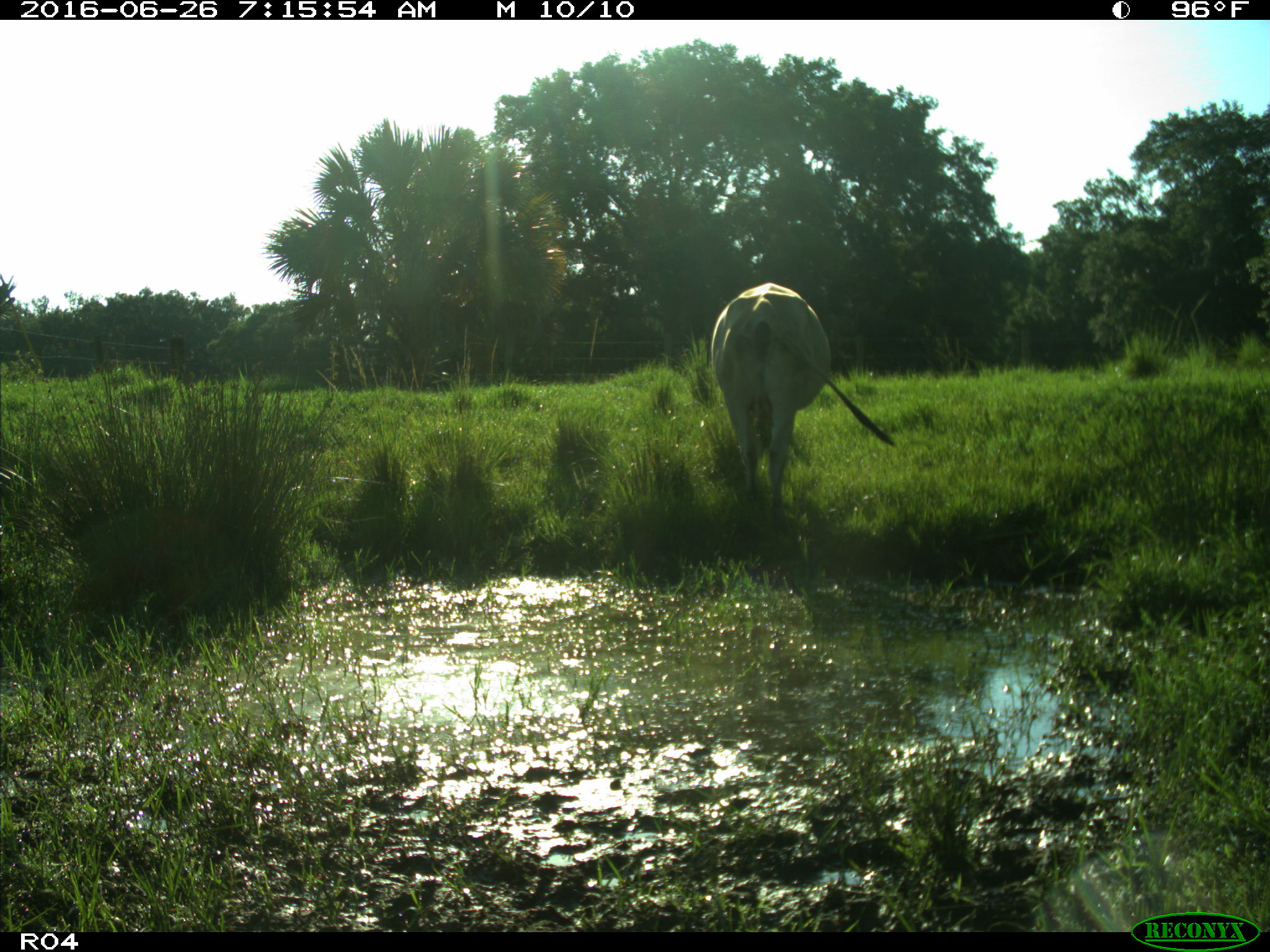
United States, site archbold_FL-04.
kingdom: Animalia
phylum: Chordata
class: Mammalia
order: Artiodactyla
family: Bovidae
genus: Bos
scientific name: Bos taurus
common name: domestic cow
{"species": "Bos taurus (domestic cow)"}